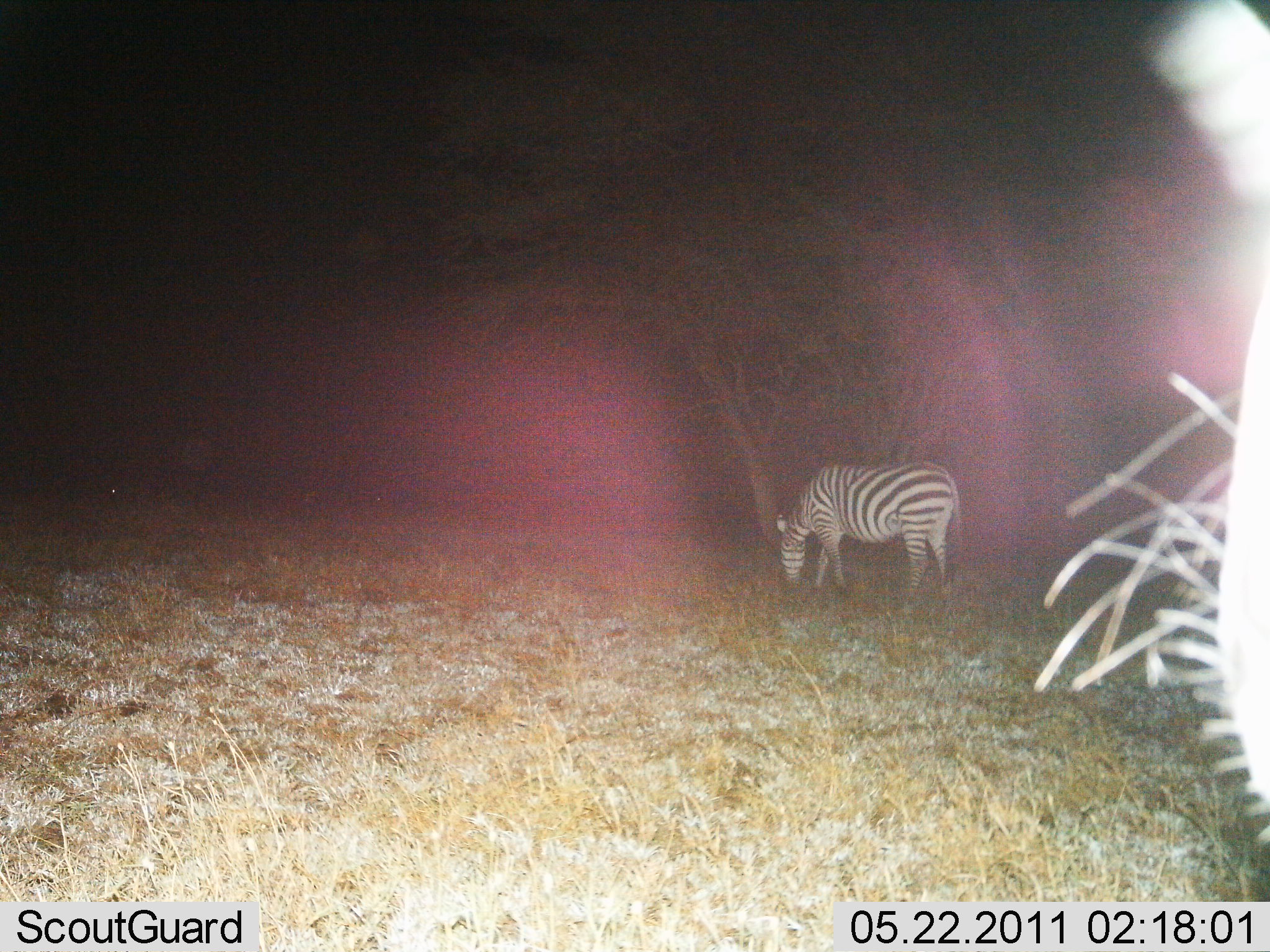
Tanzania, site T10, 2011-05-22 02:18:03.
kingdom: Animalia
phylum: Chordata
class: Mammalia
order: Perissodactyla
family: Equidae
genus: Equus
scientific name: Equus quagga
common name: plains zebra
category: zebra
Zebra (plains zebra) (Equus quagga), count 1. Behavior (volunteer vote fractions): standing 50%, resting 0%, moving 0%, interacting 0%. Young present (vote fraction): 0%. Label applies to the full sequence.